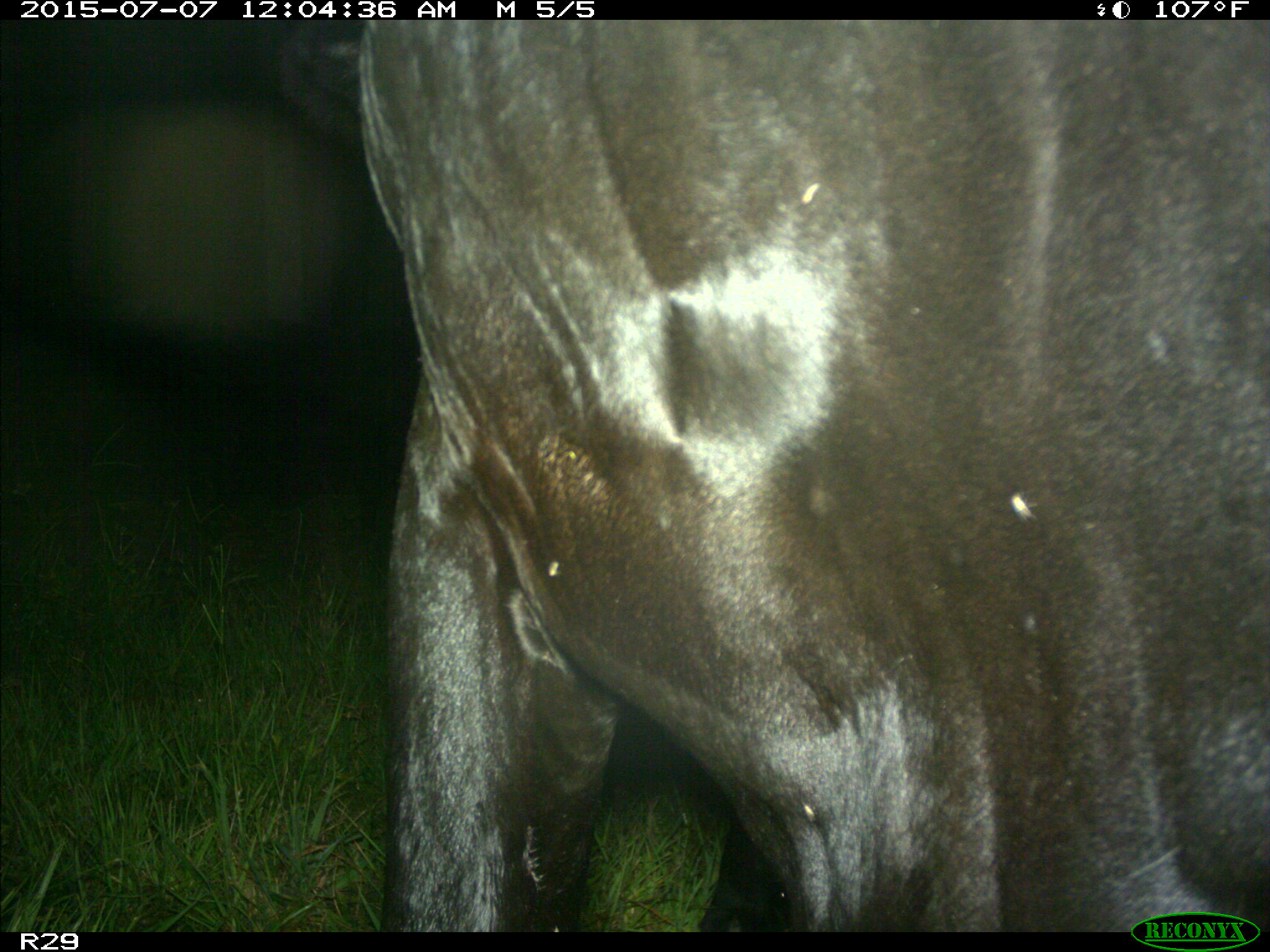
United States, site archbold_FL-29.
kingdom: Animalia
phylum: Chordata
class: Mammalia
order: Artiodactyla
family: Bovidae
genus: Bos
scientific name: Bos taurus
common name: domestic cow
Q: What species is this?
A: Bos taurus (domestic cow).